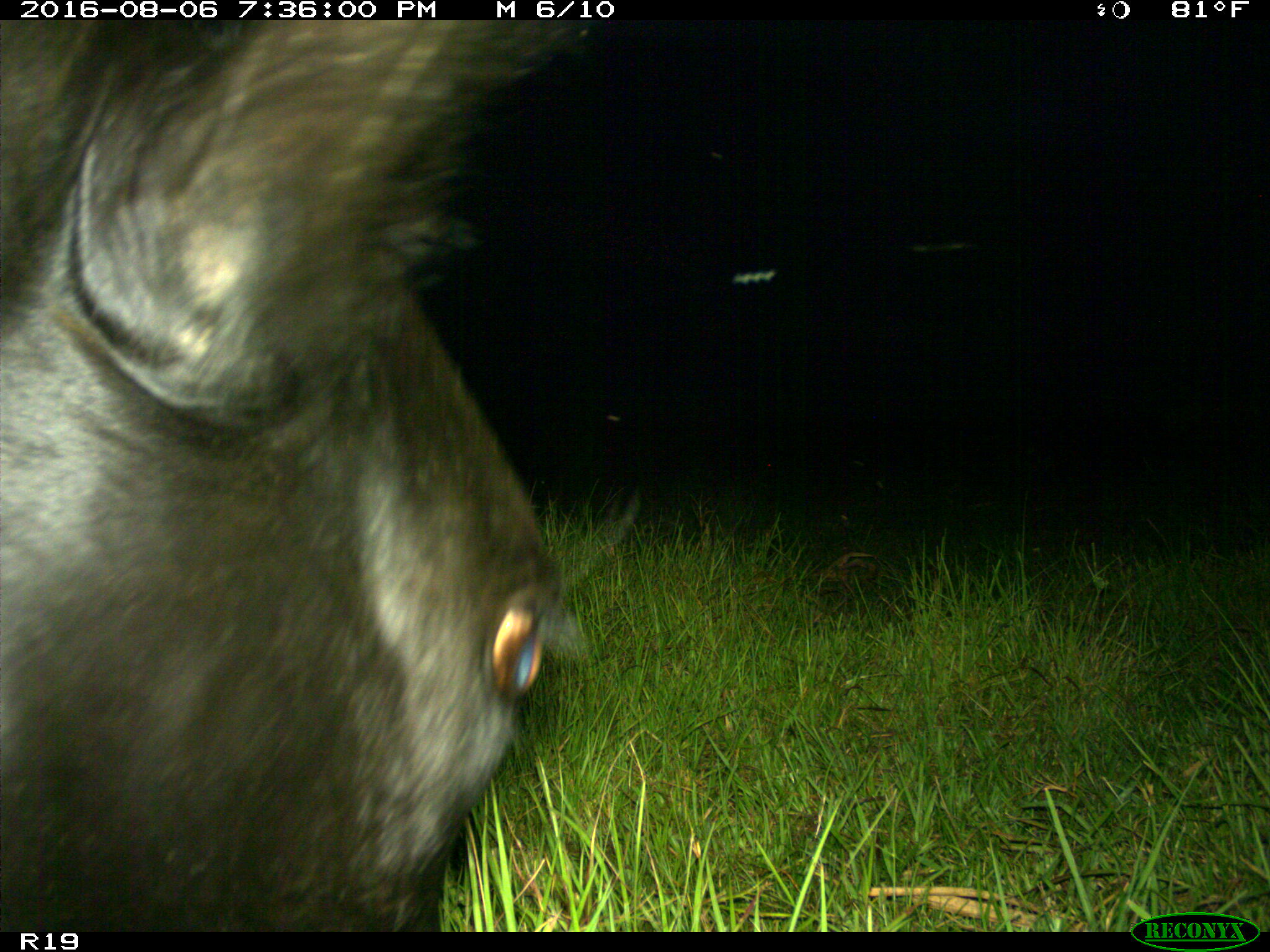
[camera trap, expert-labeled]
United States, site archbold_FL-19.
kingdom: Animalia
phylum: Chordata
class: Mammalia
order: Artiodactyla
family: Bovidae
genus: Bos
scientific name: Bos taurus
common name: domestic cow